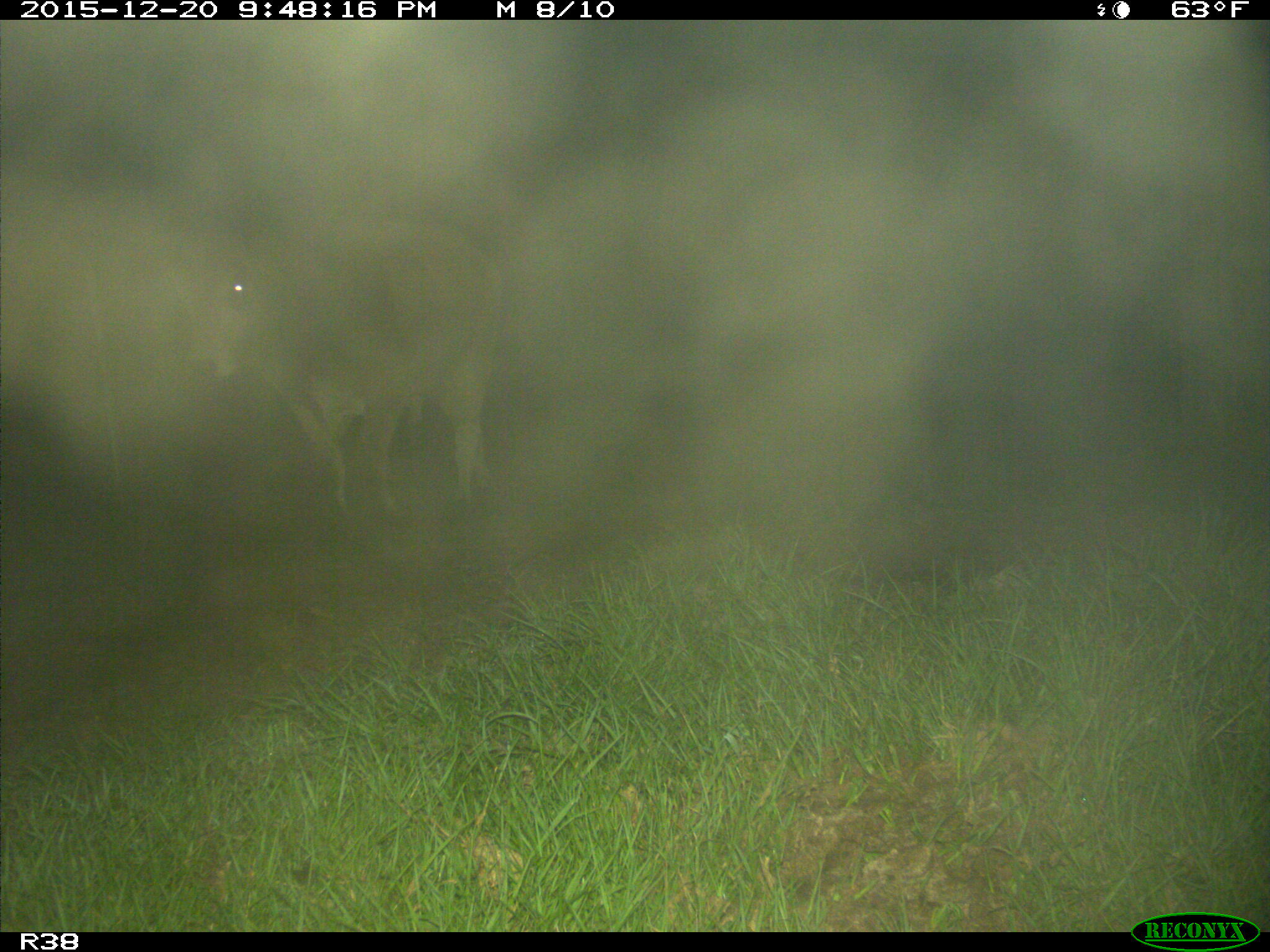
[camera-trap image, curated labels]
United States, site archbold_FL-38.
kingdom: Animalia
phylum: Chordata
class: Mammalia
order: Artiodactyla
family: Bovidae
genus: Bos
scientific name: Bos taurus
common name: domestic cow